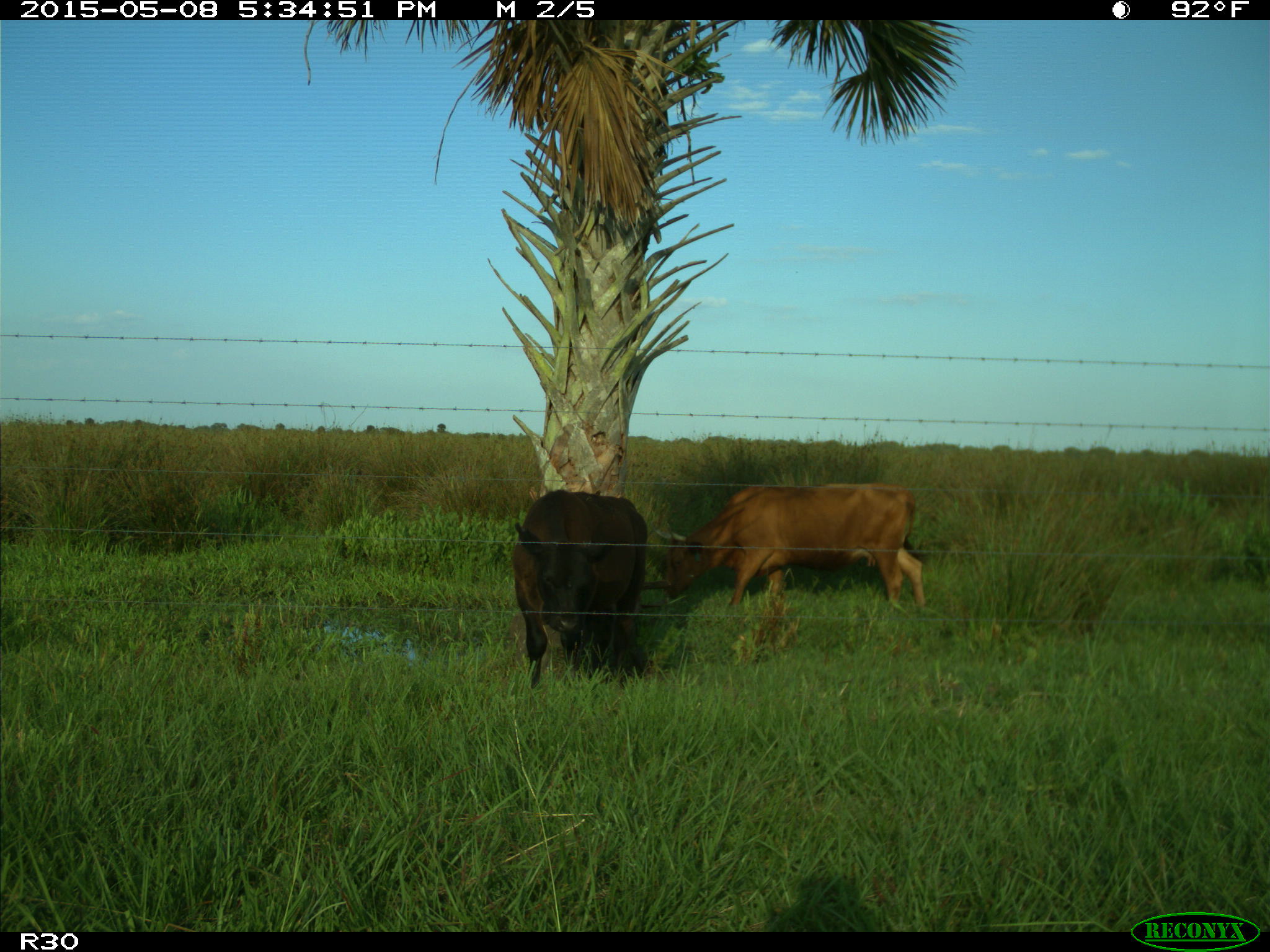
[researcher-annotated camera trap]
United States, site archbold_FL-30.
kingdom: Animalia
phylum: Chordata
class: Mammalia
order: Artiodactyla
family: Bovidae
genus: Bos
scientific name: Bos taurus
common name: domestic cow